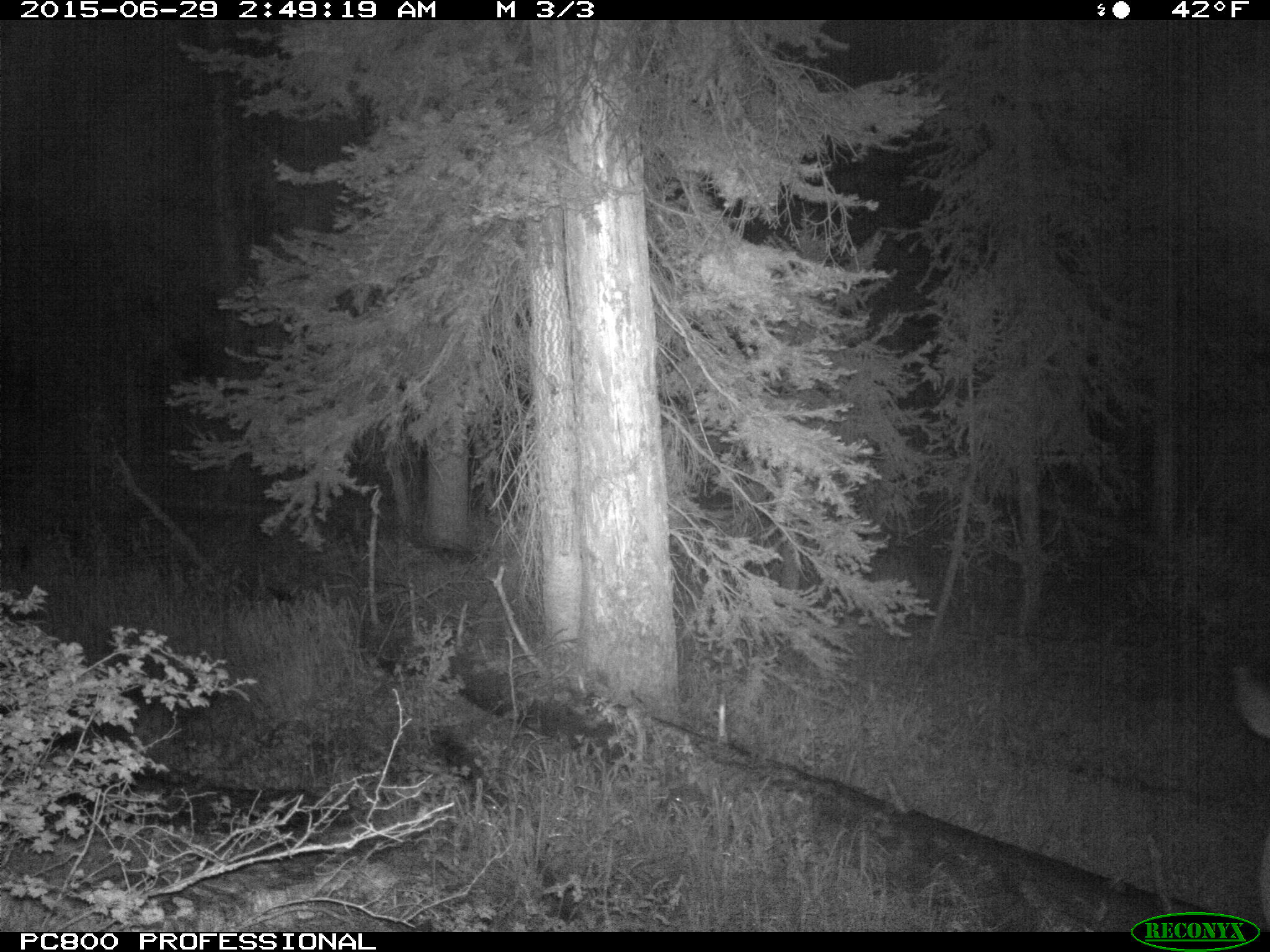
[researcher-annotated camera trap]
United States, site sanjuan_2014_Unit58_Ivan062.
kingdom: Animalia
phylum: Chordata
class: Mammalia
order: Artiodactyla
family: Cervidae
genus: Odocoileus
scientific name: Odocoileus hemionus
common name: mule deer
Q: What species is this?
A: Odocoileus hemionus (mule deer).